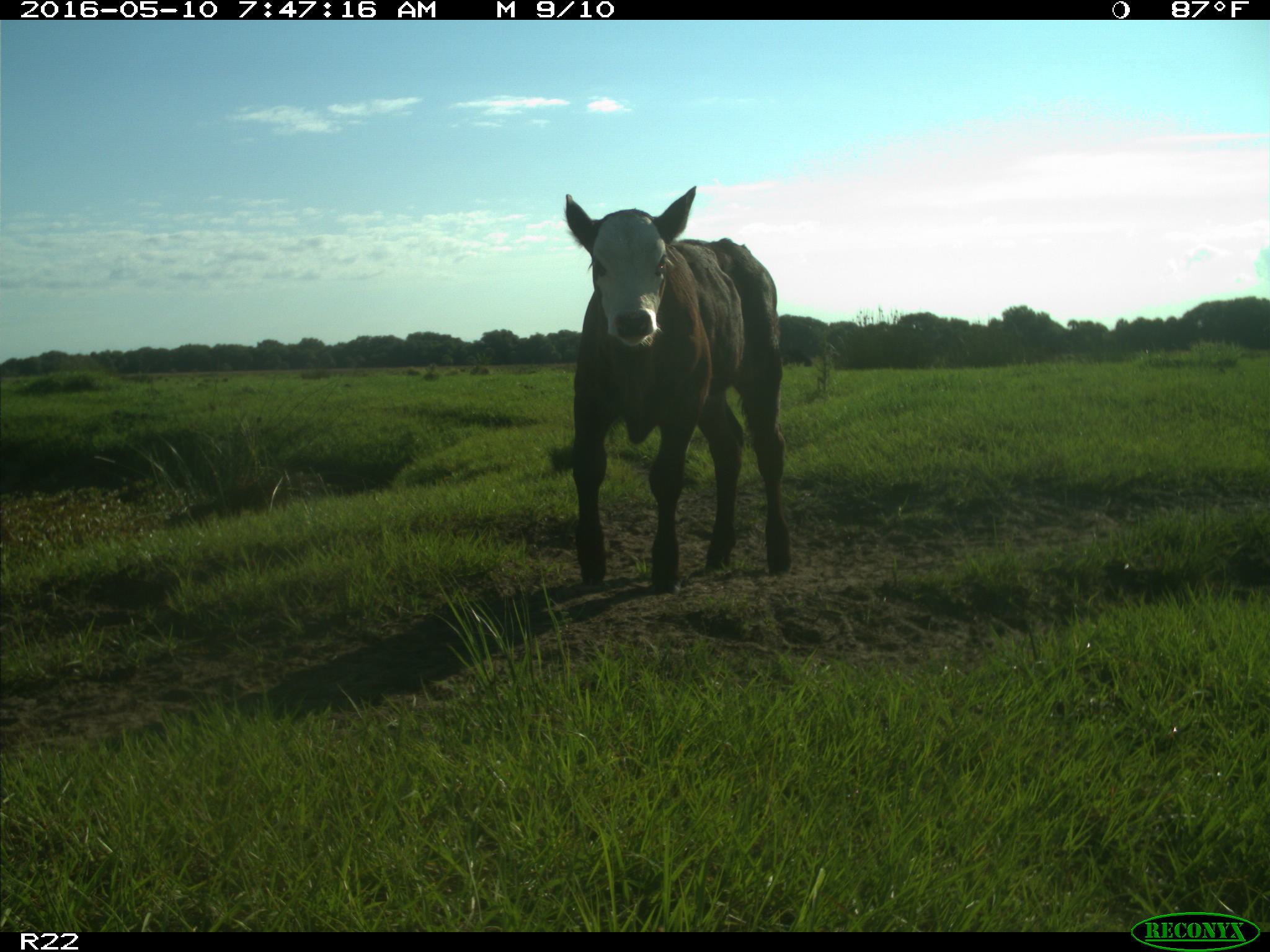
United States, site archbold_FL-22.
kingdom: Animalia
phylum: Chordata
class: Mammalia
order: Artiodactyla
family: Bovidae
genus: Bos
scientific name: Bos taurus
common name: domestic cow